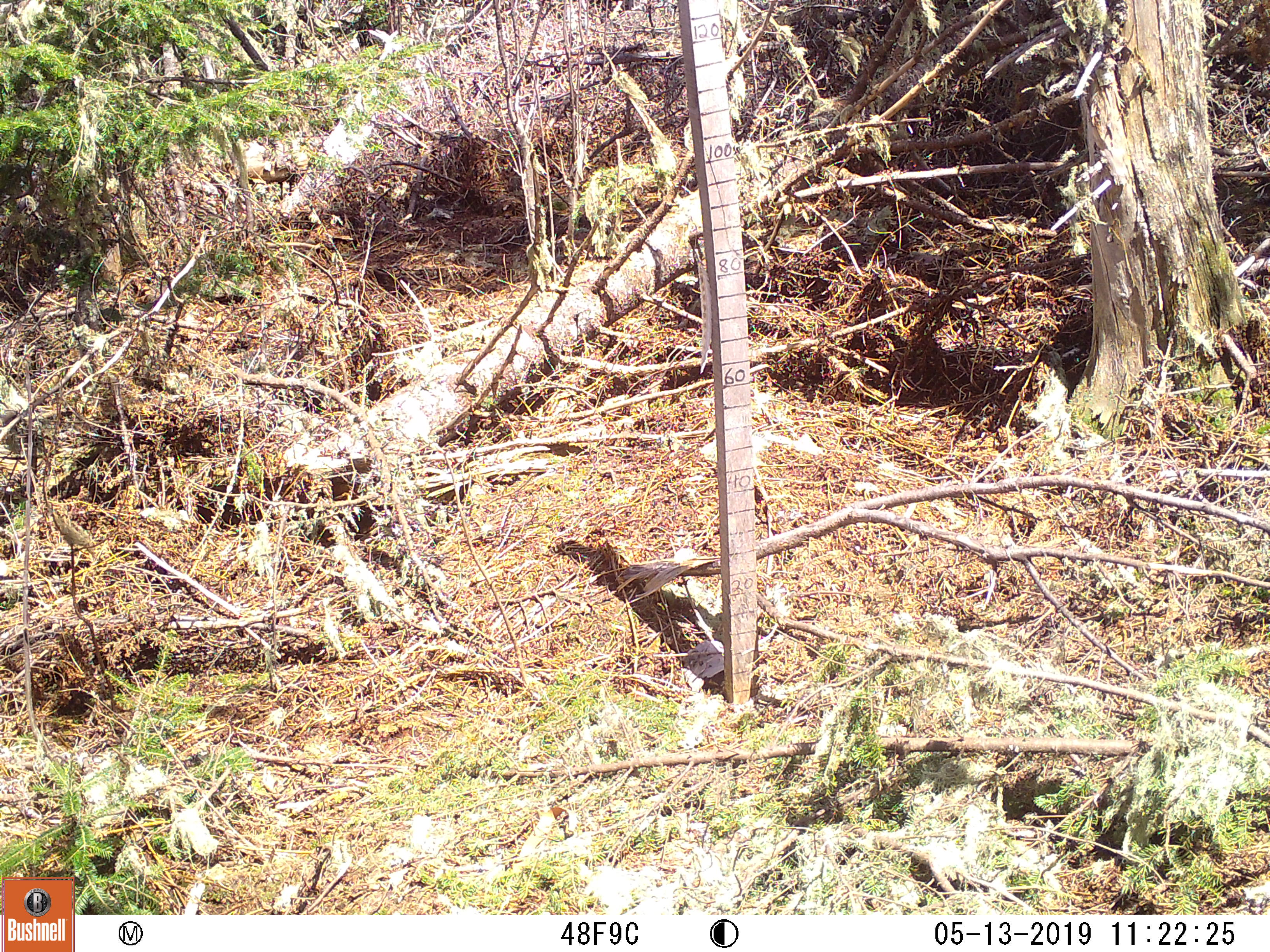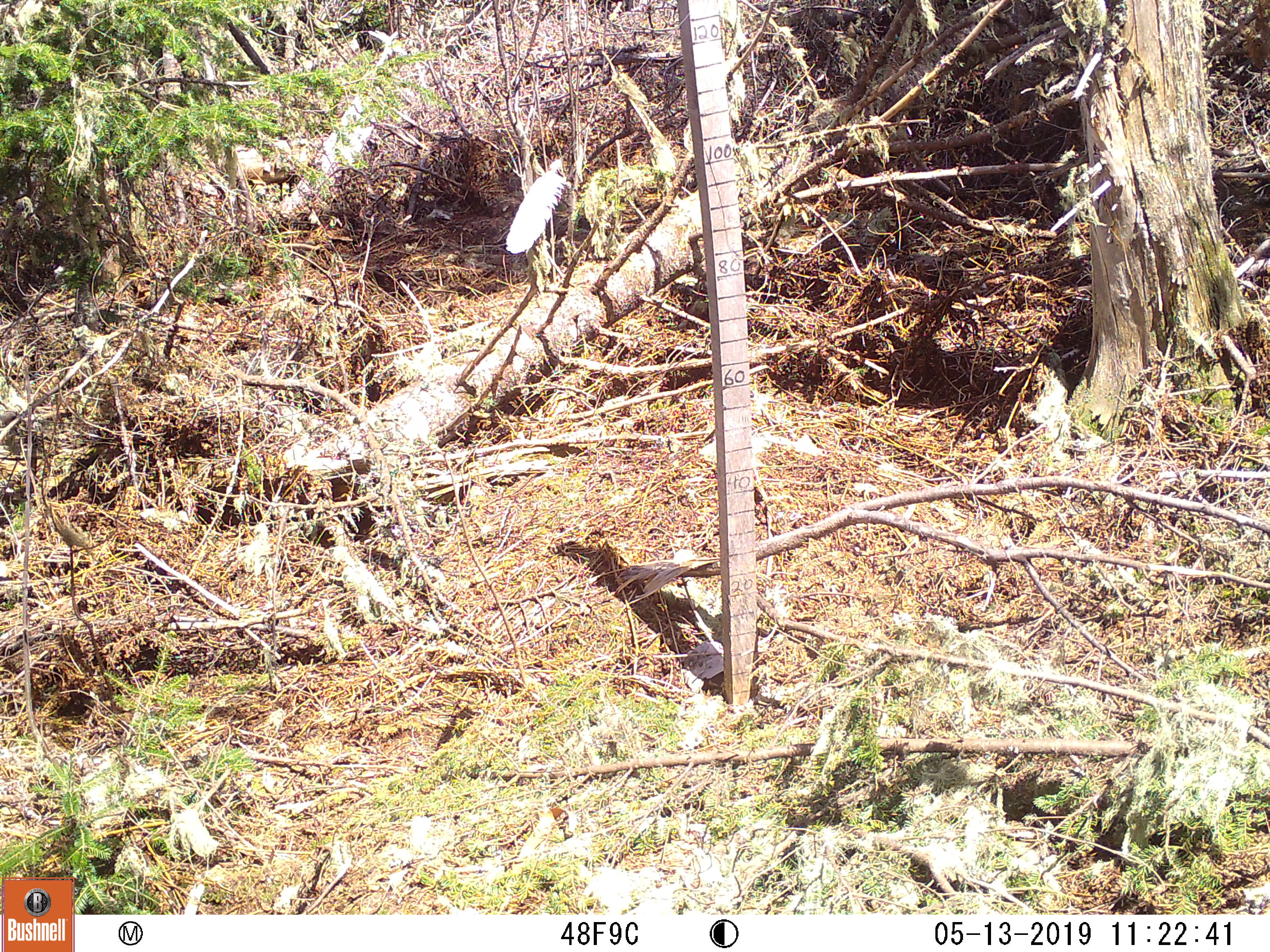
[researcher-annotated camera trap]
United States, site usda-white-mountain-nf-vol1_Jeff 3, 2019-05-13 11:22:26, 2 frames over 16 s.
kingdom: Animalia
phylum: Chordata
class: Mammalia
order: Lagomorpha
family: Leporidae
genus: Lepus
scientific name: Lepus americanus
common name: snowshoe hare